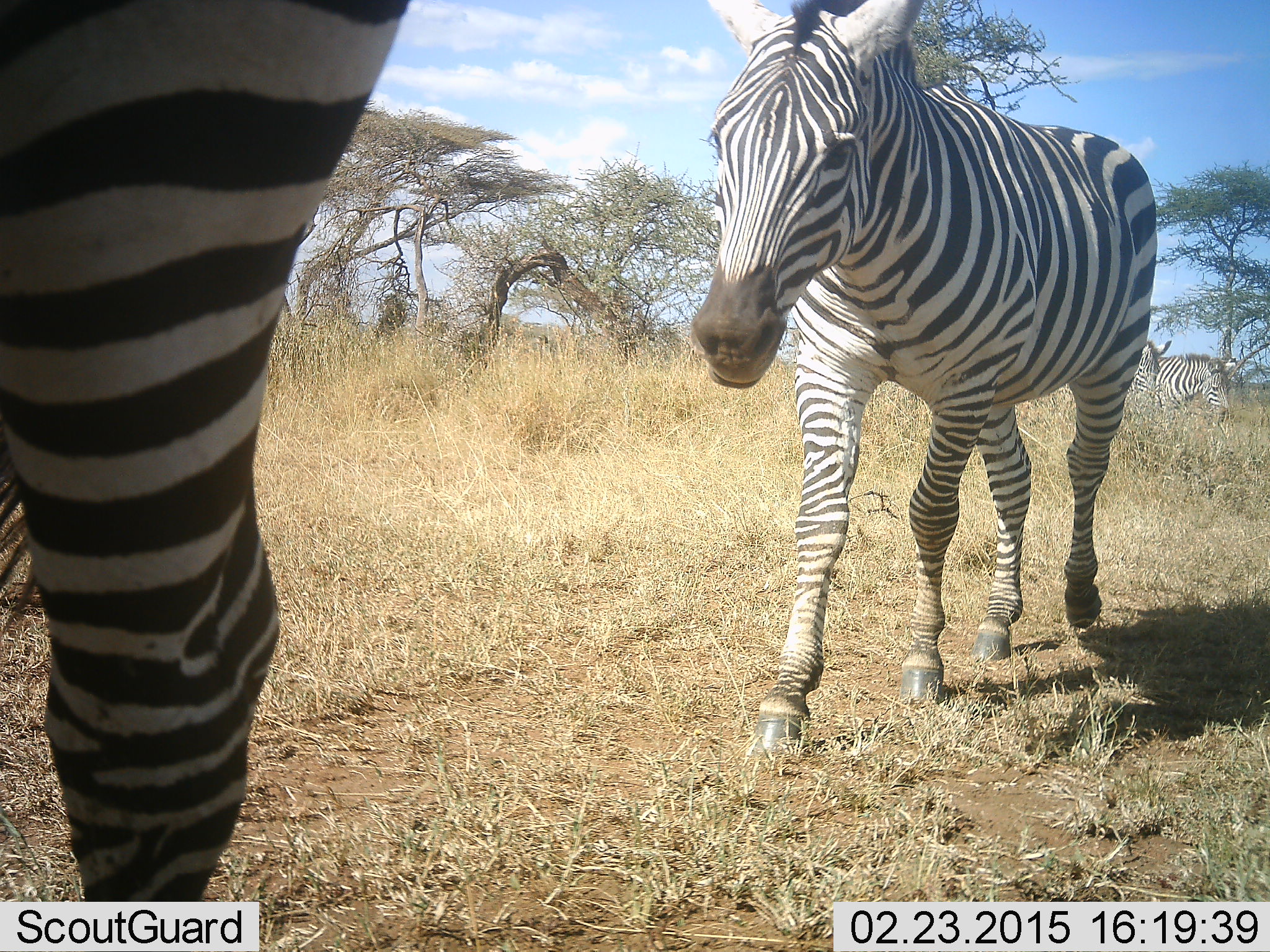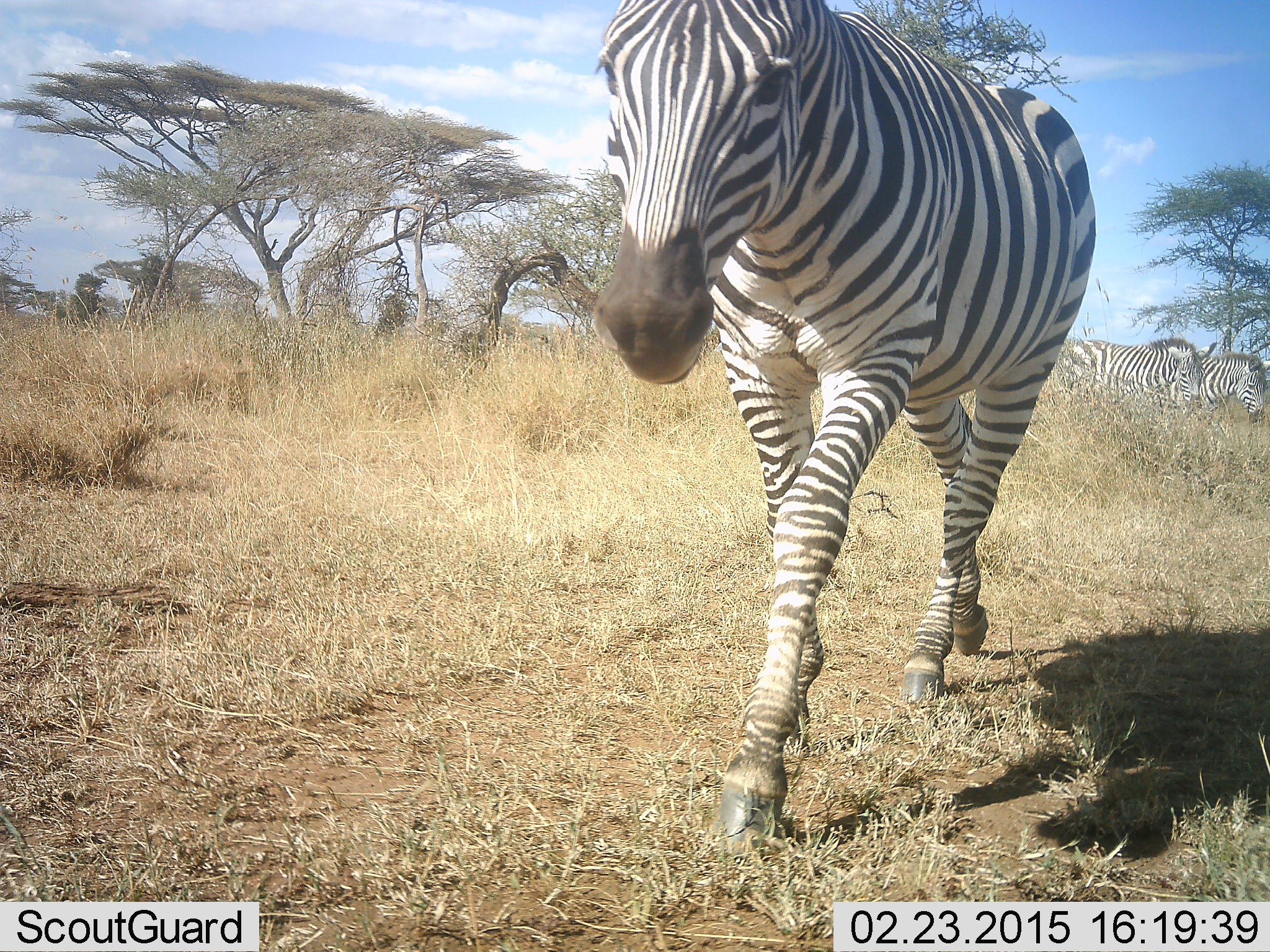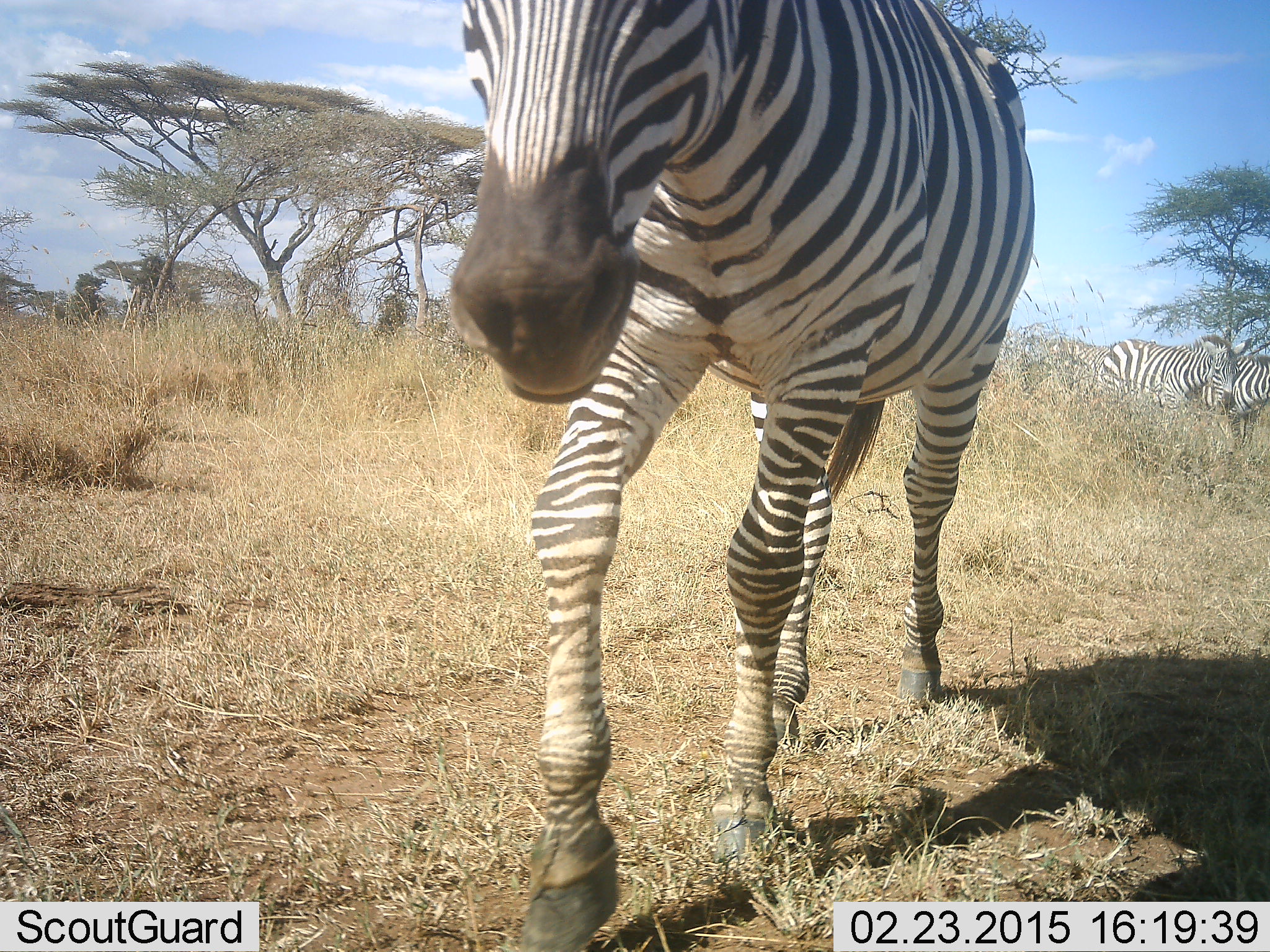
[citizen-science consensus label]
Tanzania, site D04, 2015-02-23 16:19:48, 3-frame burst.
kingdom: Animalia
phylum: Chordata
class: Mammalia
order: Perissodactyla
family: Equidae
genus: Equus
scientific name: Equus quagga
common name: plains zebra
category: zebra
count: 4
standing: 0%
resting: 0%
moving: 100%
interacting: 0%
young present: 0%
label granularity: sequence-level